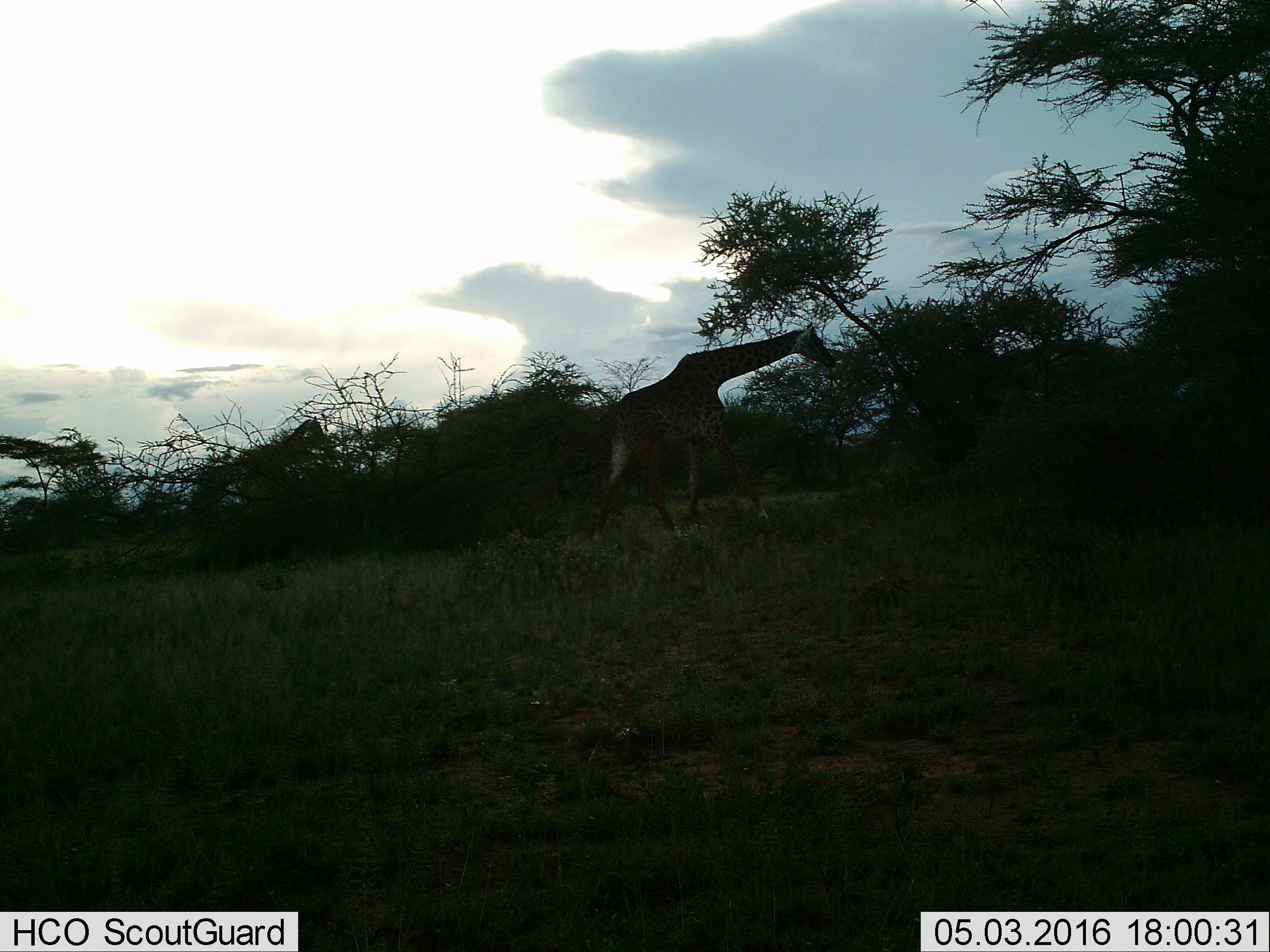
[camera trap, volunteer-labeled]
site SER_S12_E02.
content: unidentified animal